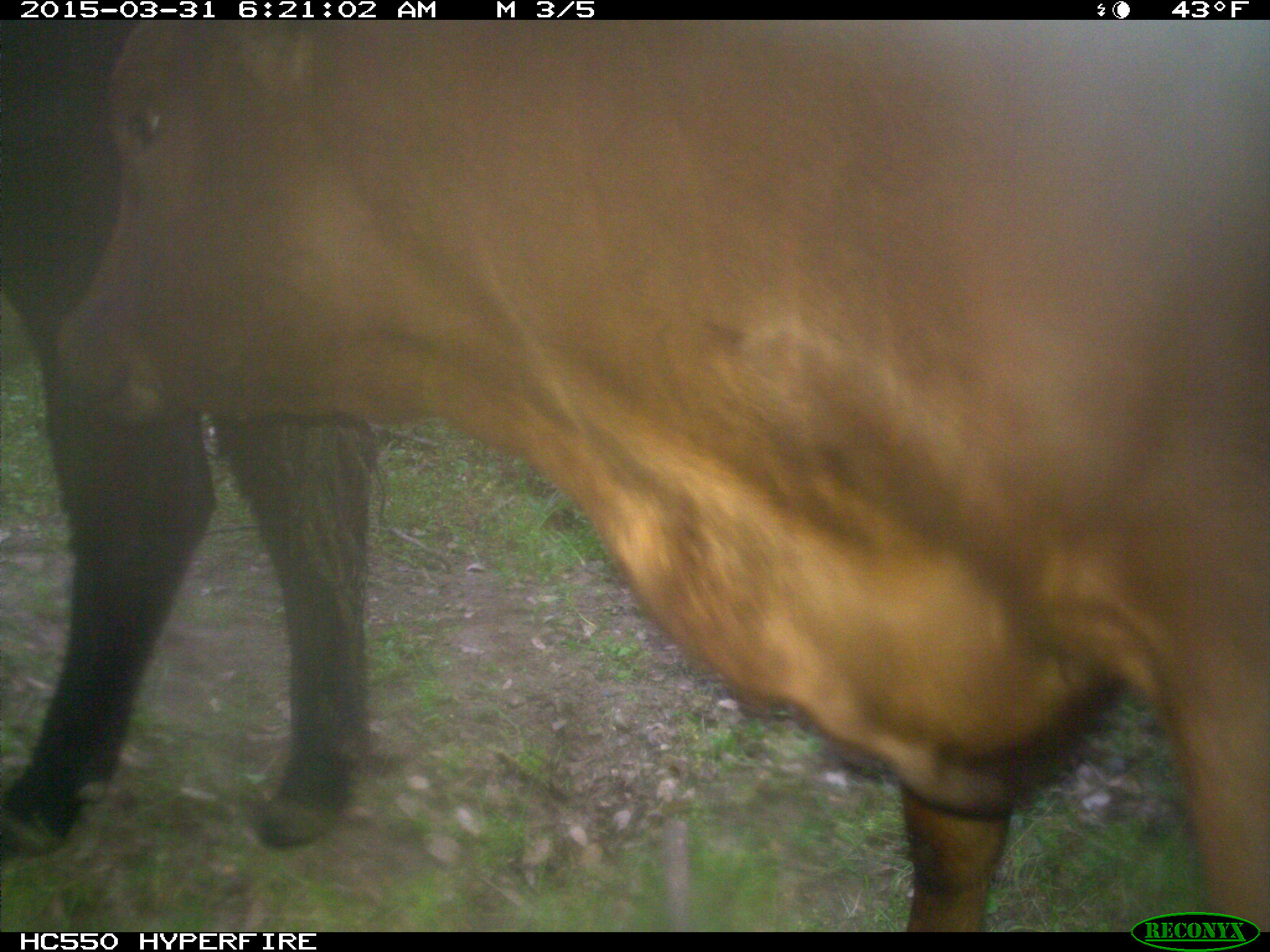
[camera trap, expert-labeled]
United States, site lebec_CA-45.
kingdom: Animalia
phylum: Chordata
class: Mammalia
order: Artiodactyla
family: Bovidae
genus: Bos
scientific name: Bos taurus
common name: domestic cow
Bos taurus (domestic cow).